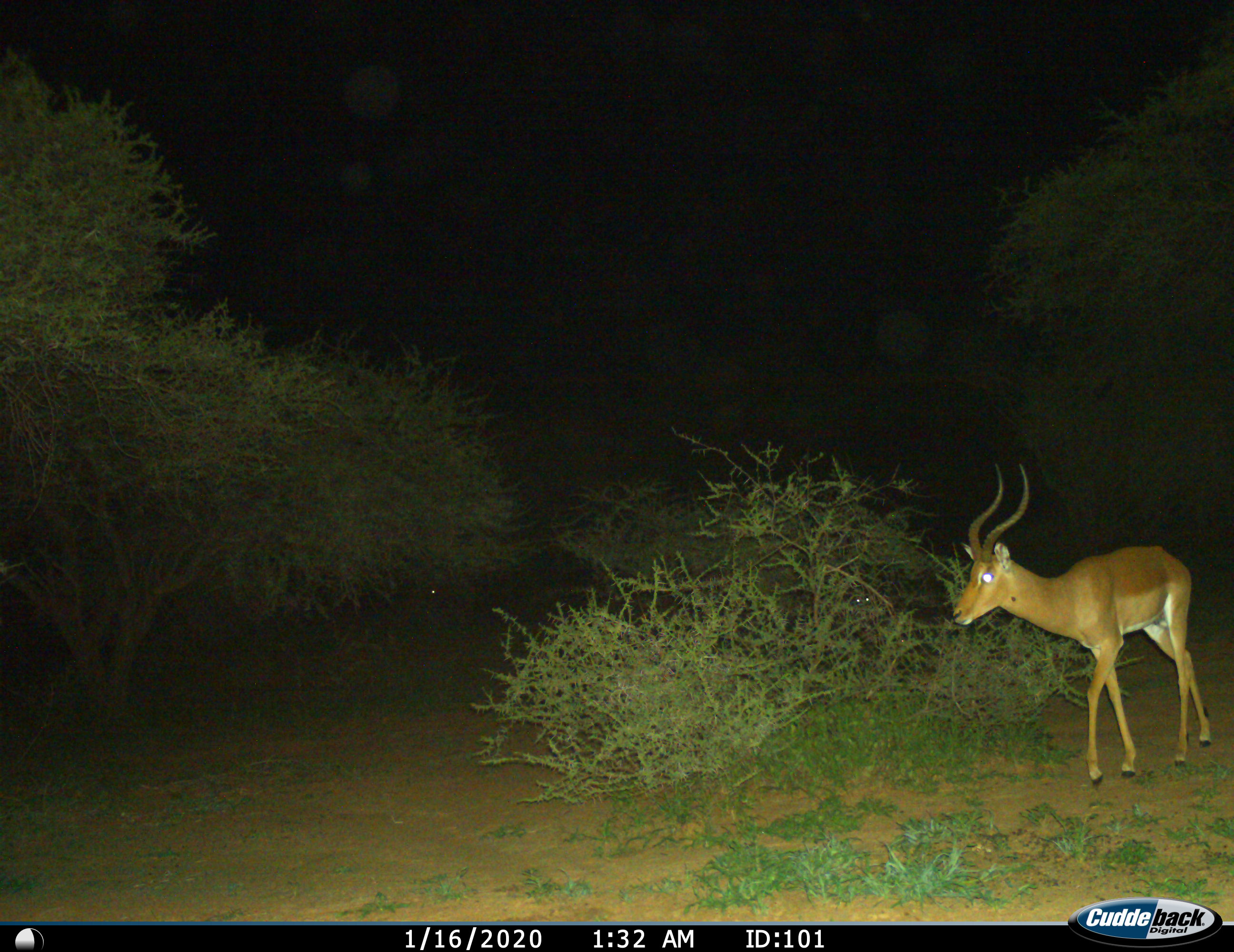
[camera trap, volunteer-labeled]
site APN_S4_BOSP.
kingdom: Animalia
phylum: Chordata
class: Mammalia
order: Artiodactyla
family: Bovidae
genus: Aepyceros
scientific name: Aepyceros melampus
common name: impala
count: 1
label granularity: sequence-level